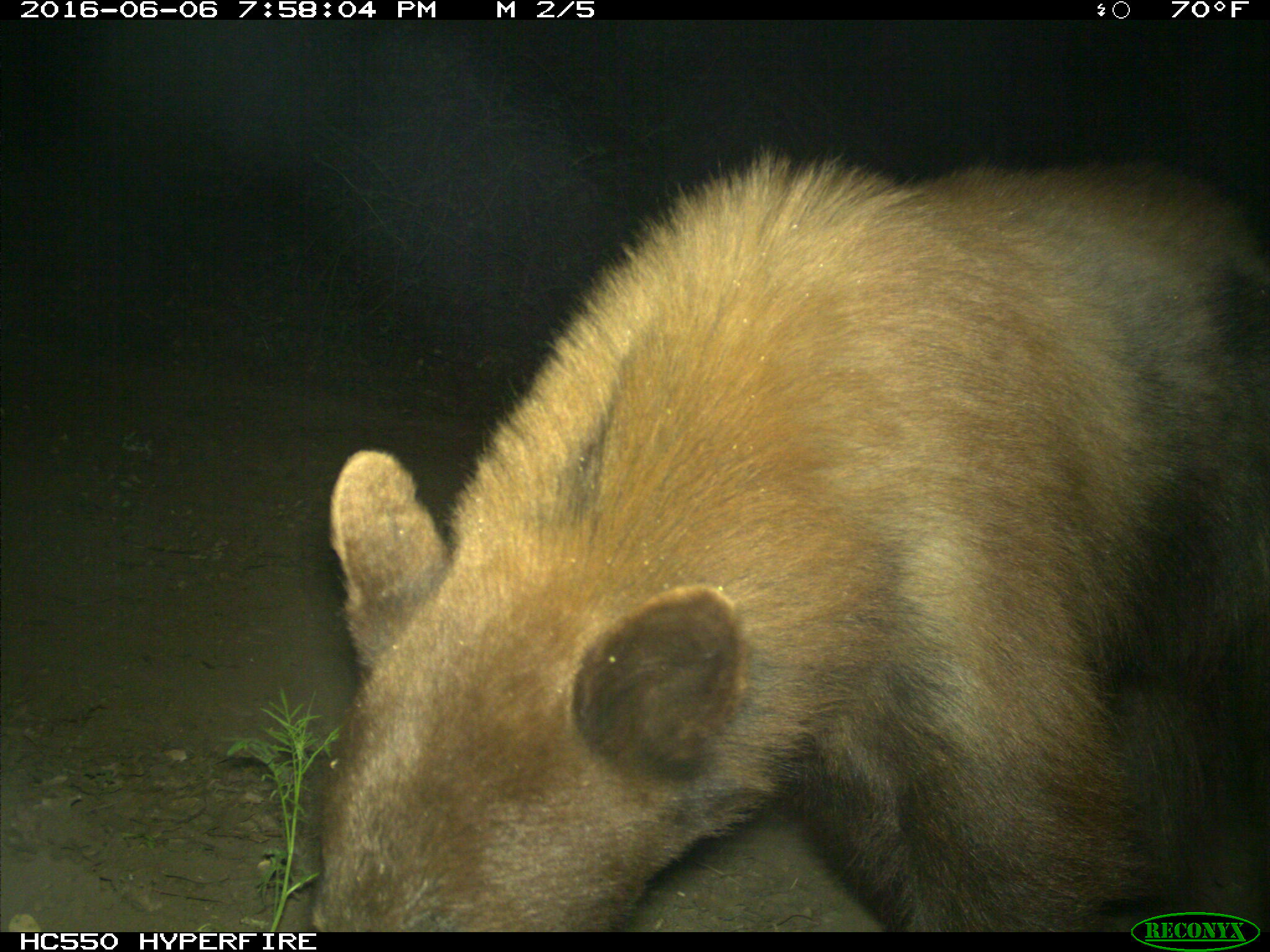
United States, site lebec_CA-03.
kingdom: Animalia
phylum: Chordata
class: Mammalia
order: Carnivora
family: Ursidae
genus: Ursus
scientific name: Ursus americanus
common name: american black bear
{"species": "Ursus americanus (american black bear)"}